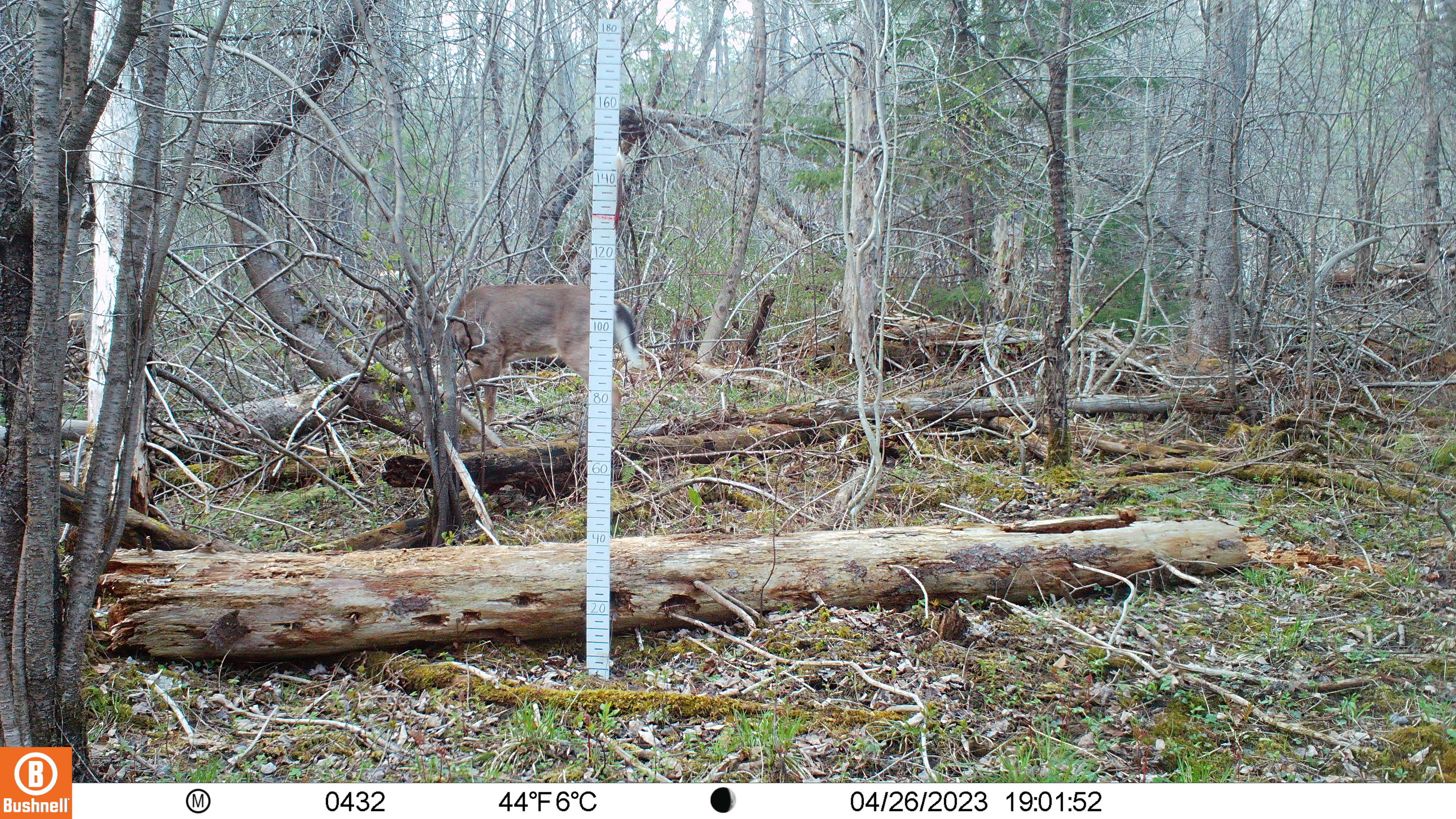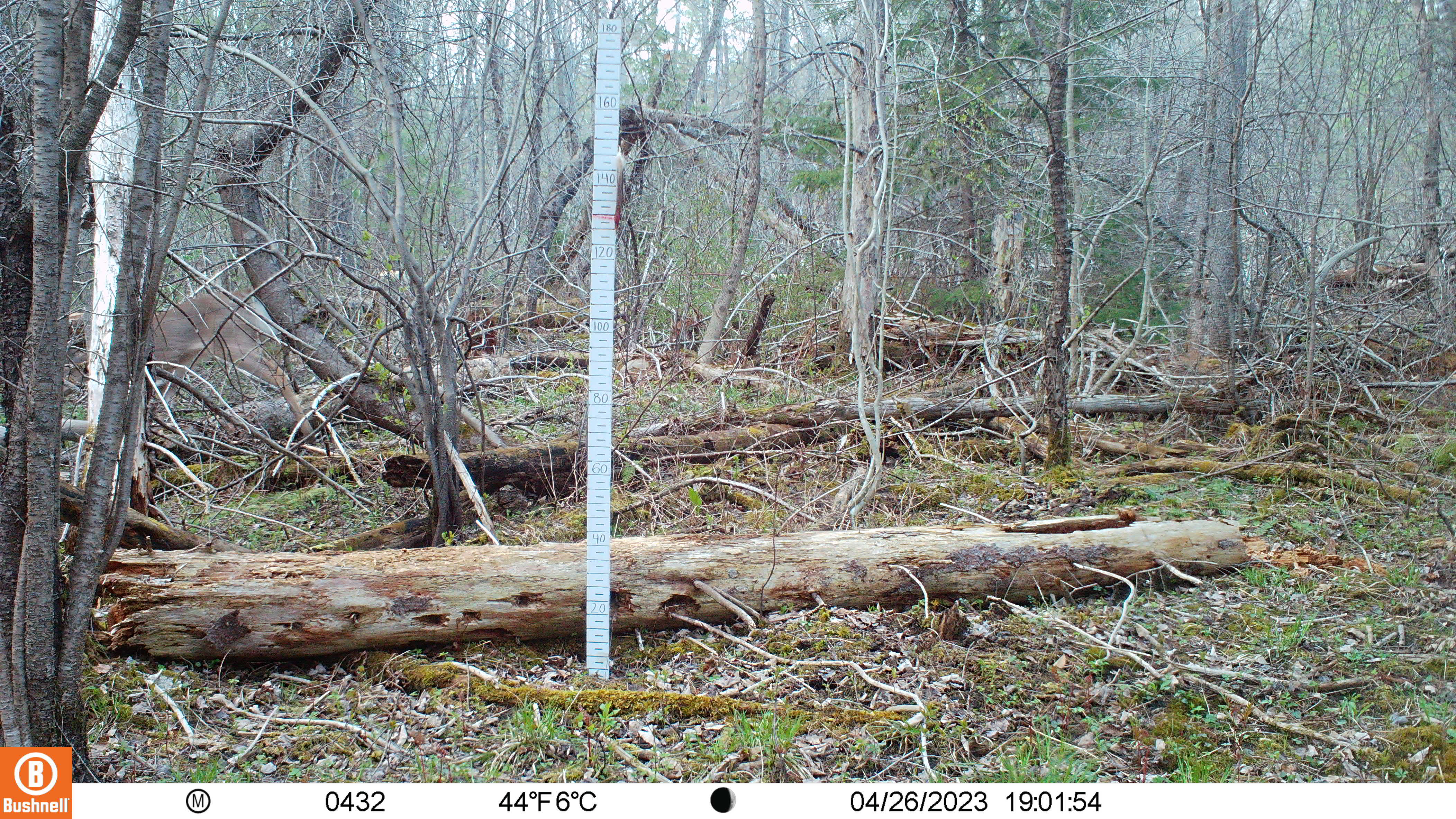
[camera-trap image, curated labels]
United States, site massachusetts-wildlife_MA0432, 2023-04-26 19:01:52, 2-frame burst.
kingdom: Animalia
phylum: Chordata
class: Mammalia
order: Artiodactyla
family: Cervidae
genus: Odocoileus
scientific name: Odocoileus virginianus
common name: white-tailed deer